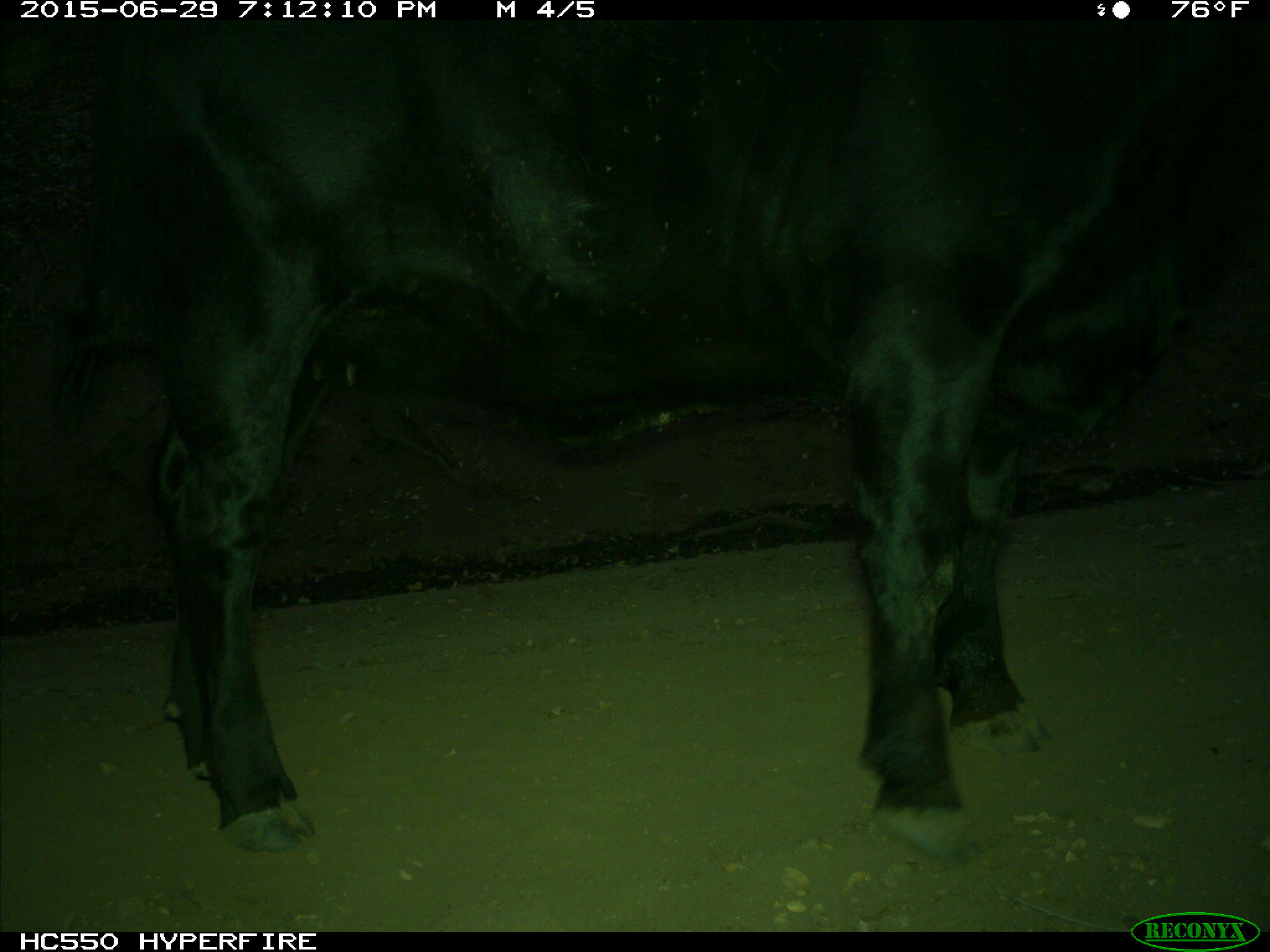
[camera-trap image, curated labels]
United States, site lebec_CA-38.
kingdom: Animalia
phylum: Chordata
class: Mammalia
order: Artiodactyla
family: Bovidae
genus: Bos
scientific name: Bos taurus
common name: domestic cow